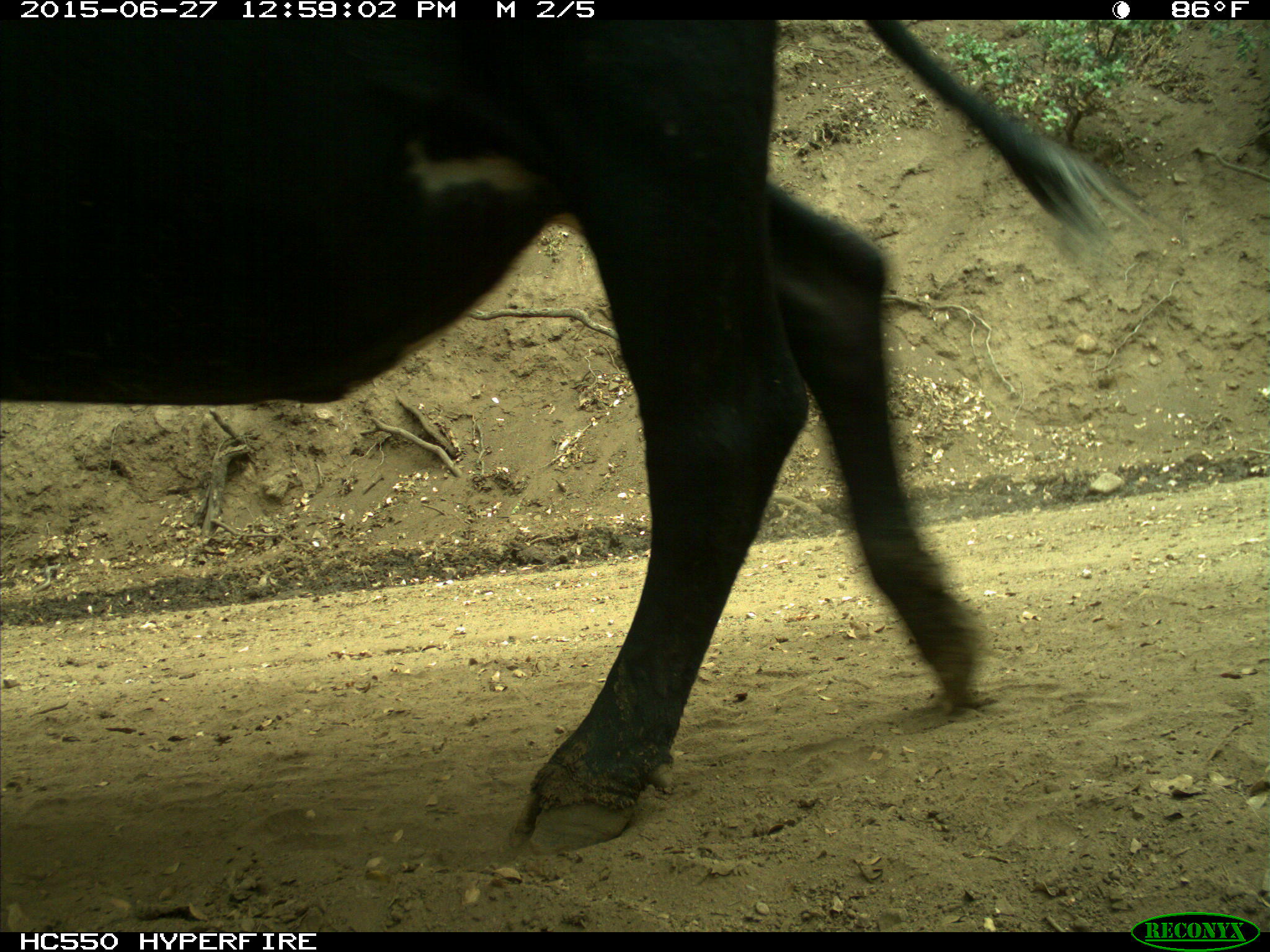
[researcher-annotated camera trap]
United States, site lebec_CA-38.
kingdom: Animalia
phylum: Chordata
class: Mammalia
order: Artiodactyla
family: Bovidae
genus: Bos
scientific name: Bos taurus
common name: domestic cow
Bos taurus (domestic cow).